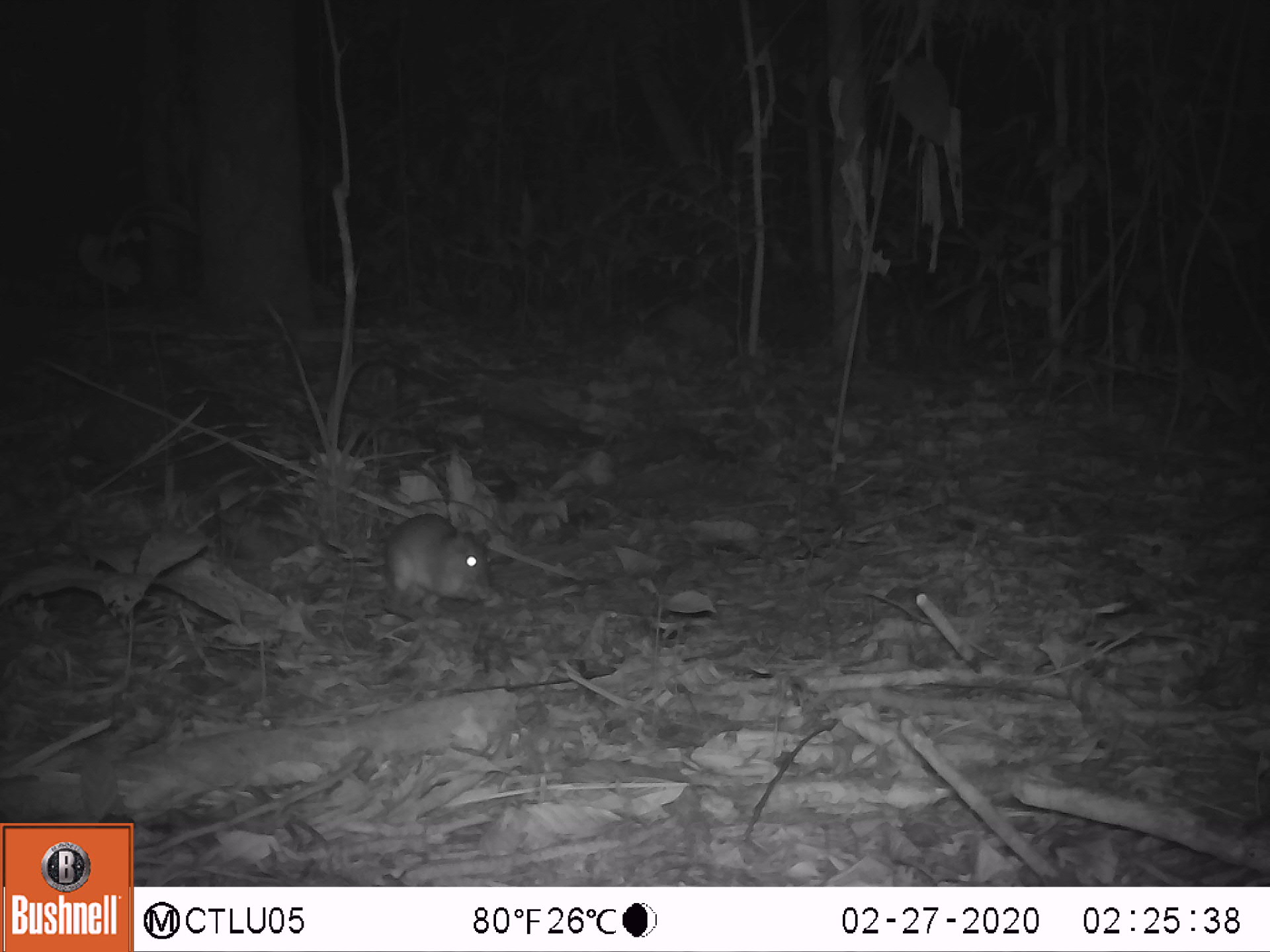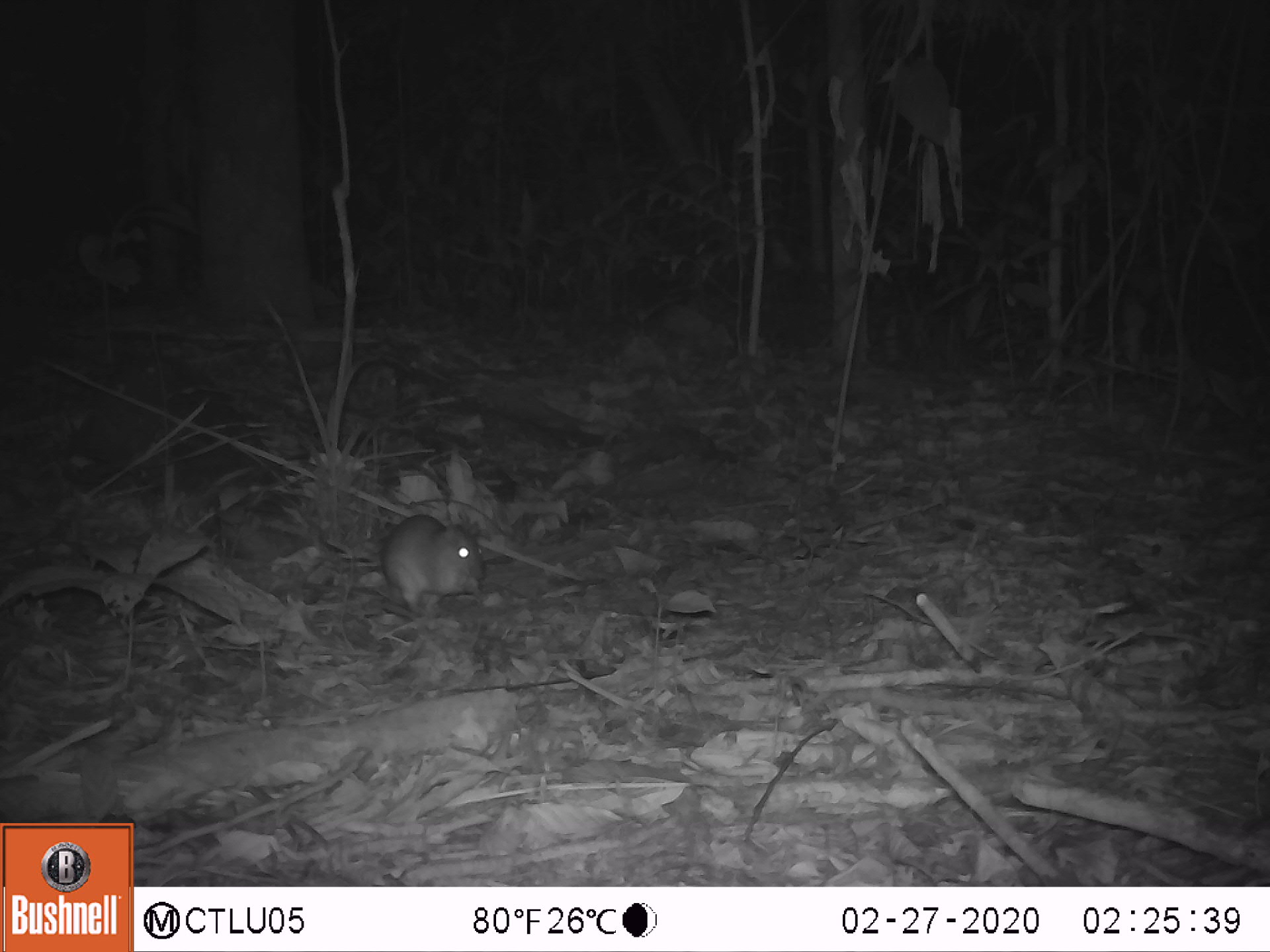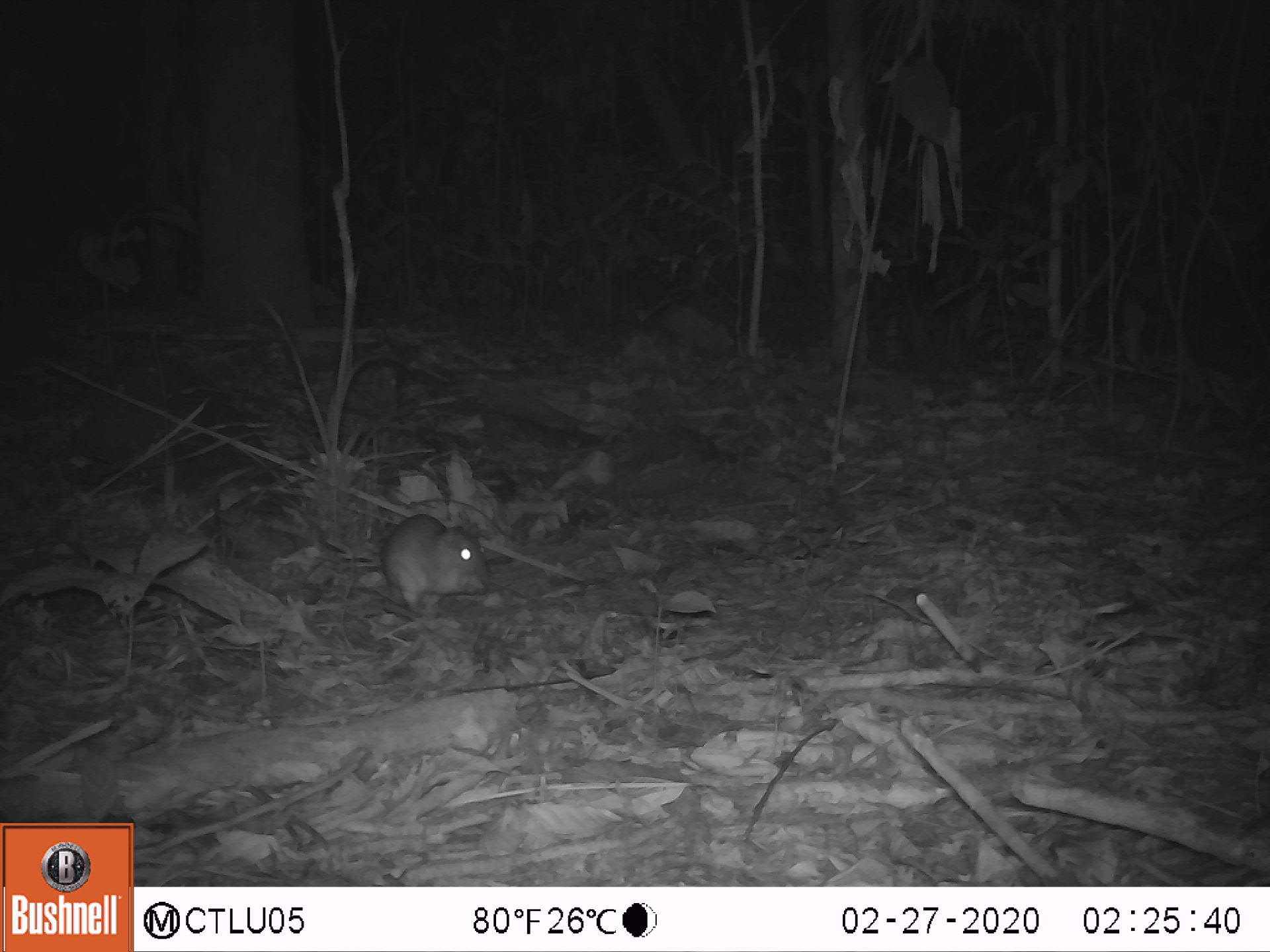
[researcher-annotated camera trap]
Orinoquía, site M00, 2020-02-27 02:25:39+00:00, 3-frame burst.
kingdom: Animalia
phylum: Chordata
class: Mammalia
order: Rodentia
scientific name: Rodentia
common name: rodent